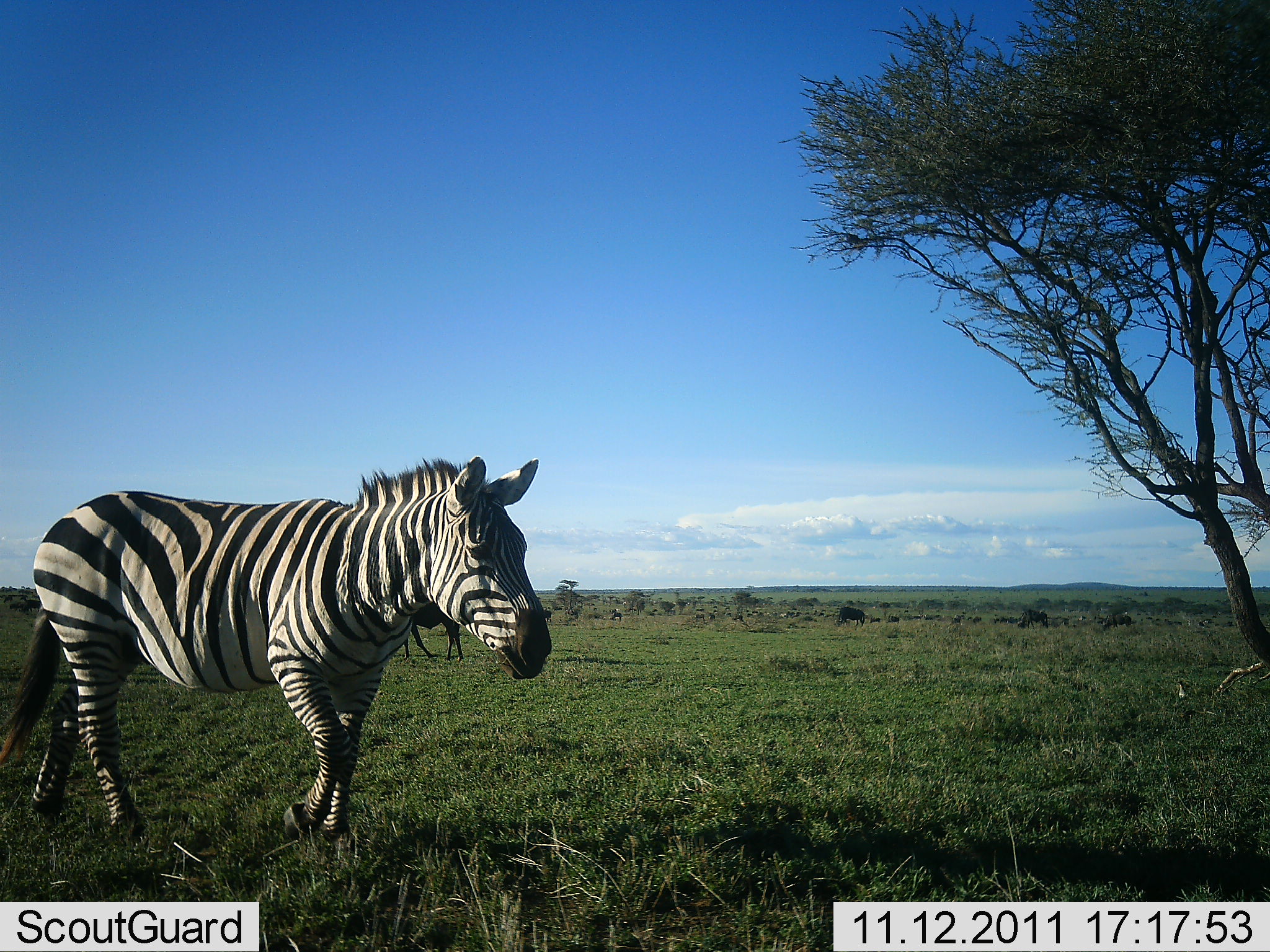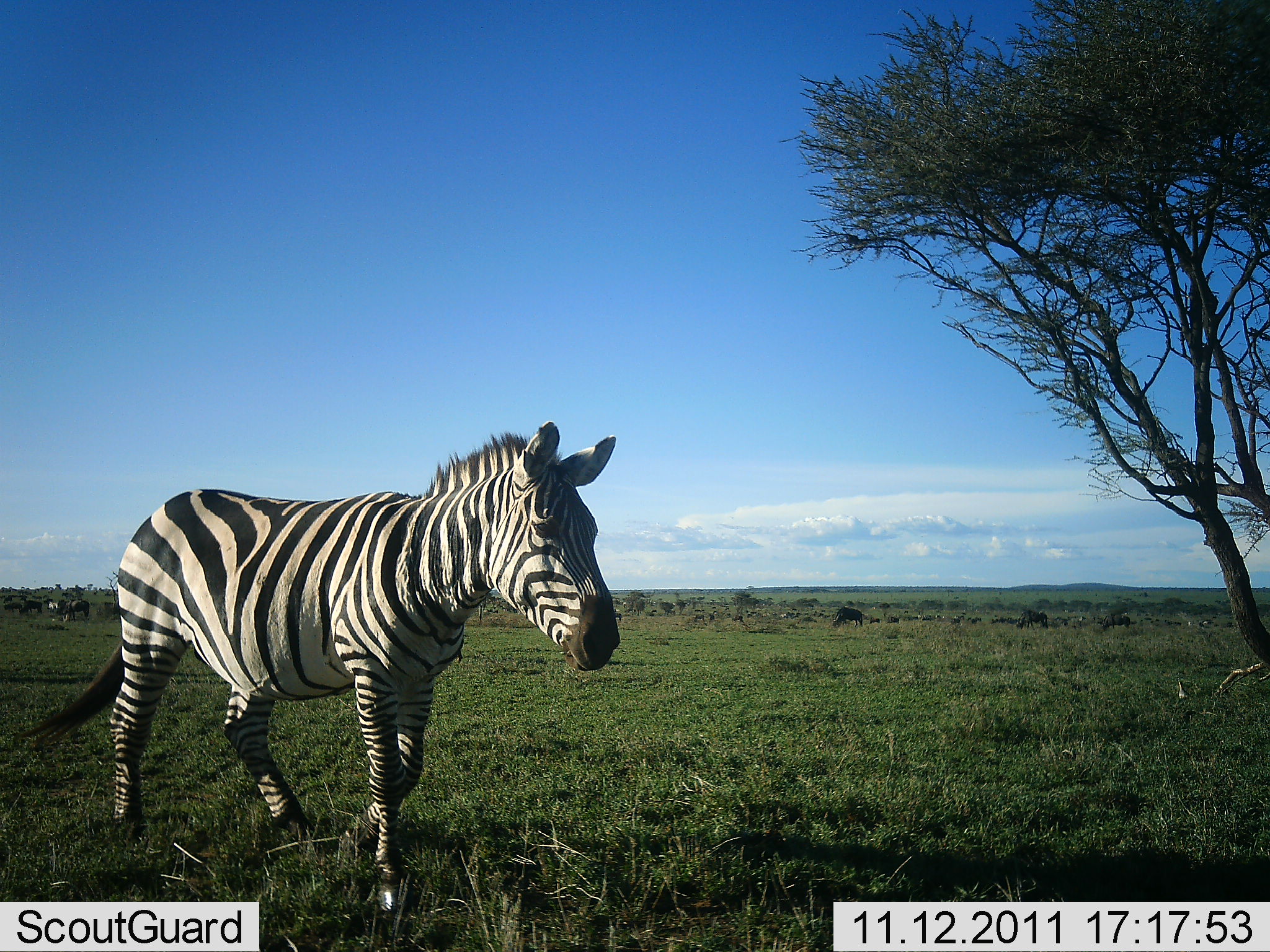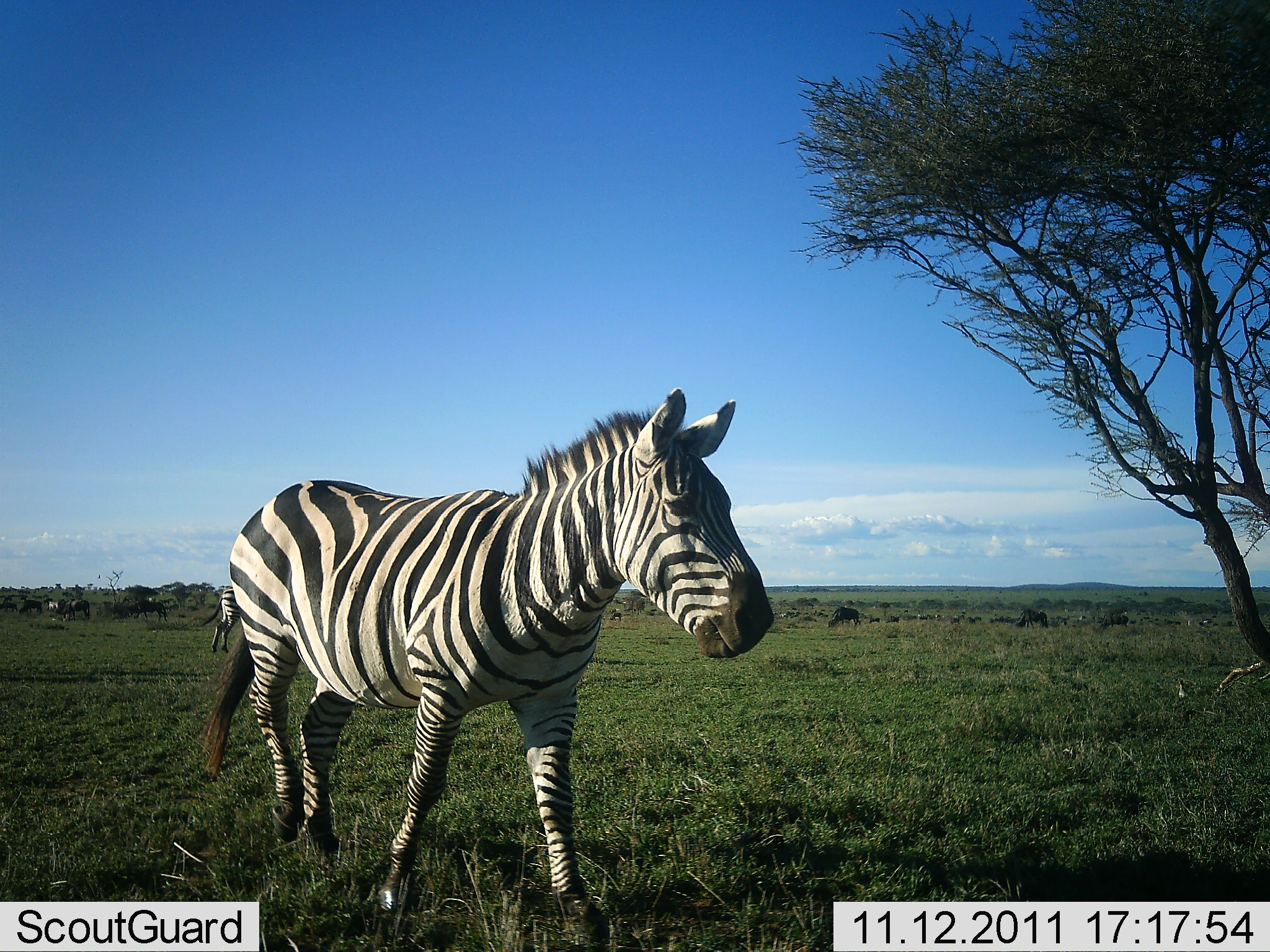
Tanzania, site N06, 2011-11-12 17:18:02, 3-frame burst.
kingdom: Animalia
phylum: Chordata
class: Mammalia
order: Perissodactyla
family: Equidae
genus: Equus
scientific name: Equus quagga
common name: plains zebra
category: zebra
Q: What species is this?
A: Zebra (plains zebra) (Equus quagga).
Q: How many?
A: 2.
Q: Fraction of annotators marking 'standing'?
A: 27%.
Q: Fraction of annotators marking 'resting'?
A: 0%.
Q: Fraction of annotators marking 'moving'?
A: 91%.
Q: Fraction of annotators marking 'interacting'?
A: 0%.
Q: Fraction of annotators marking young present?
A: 0%.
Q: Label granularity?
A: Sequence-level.